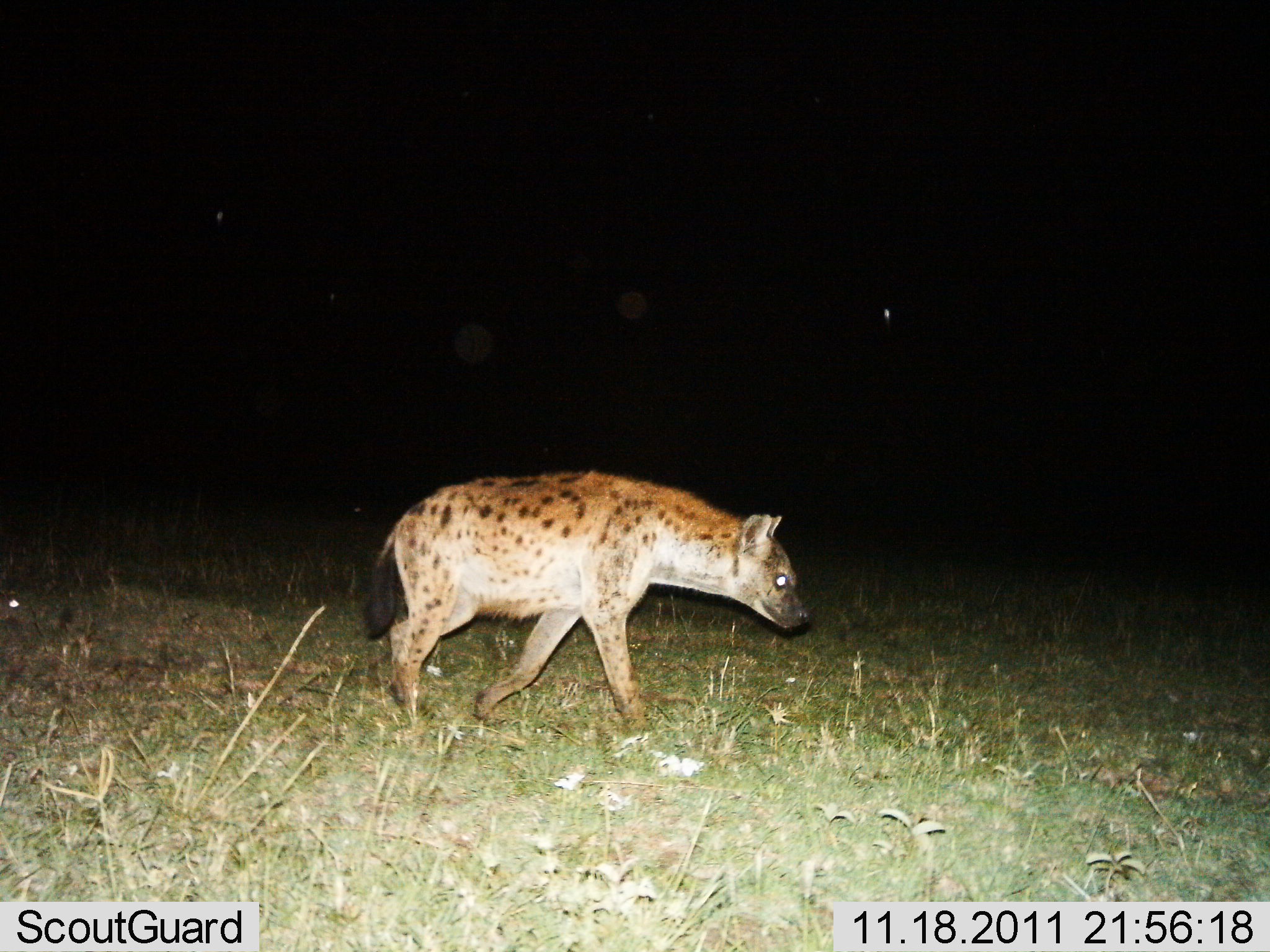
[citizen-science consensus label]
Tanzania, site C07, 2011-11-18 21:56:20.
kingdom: Animalia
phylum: Chordata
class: Mammalia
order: Carnivora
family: Hyaenidae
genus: Crocuta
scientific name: Crocuta crocuta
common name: spotted hyena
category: hyenaspotted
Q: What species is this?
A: Hyenaspotted (spotted hyena) (Crocuta crocuta).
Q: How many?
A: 1.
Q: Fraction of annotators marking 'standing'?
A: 8%.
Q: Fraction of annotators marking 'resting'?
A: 0%.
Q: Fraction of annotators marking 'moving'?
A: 92%.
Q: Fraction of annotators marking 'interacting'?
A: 0%.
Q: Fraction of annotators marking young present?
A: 0%.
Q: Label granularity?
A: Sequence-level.